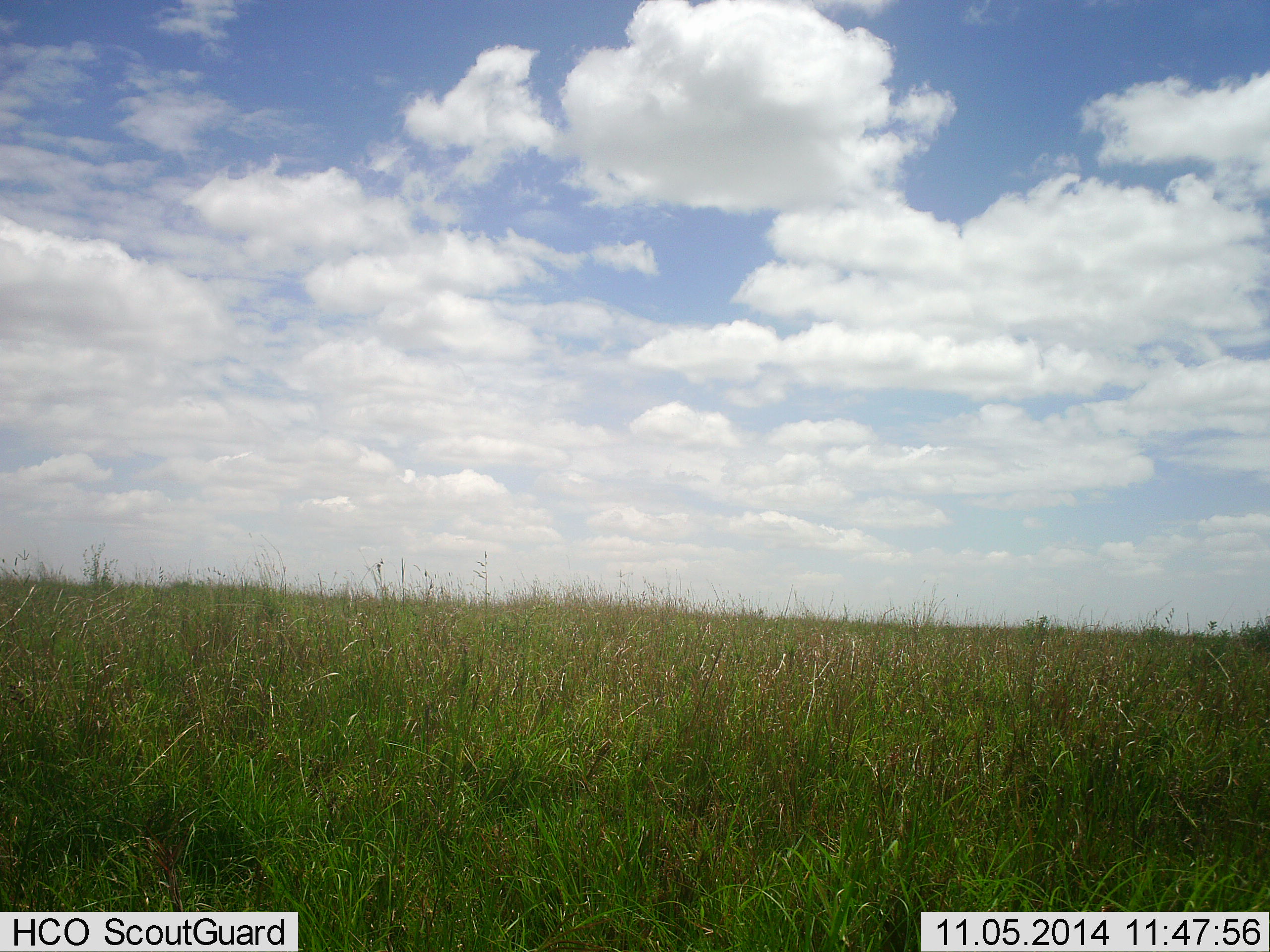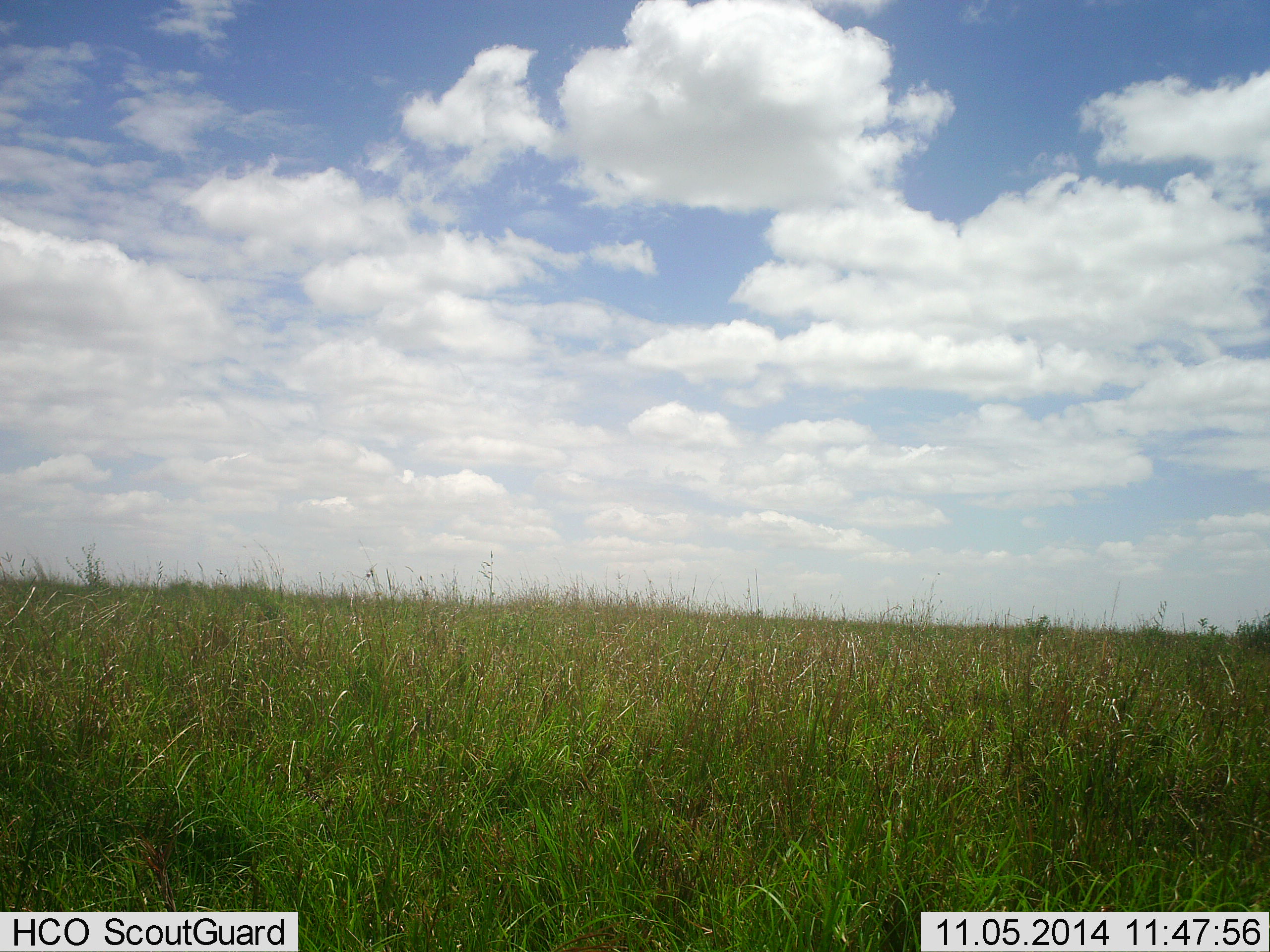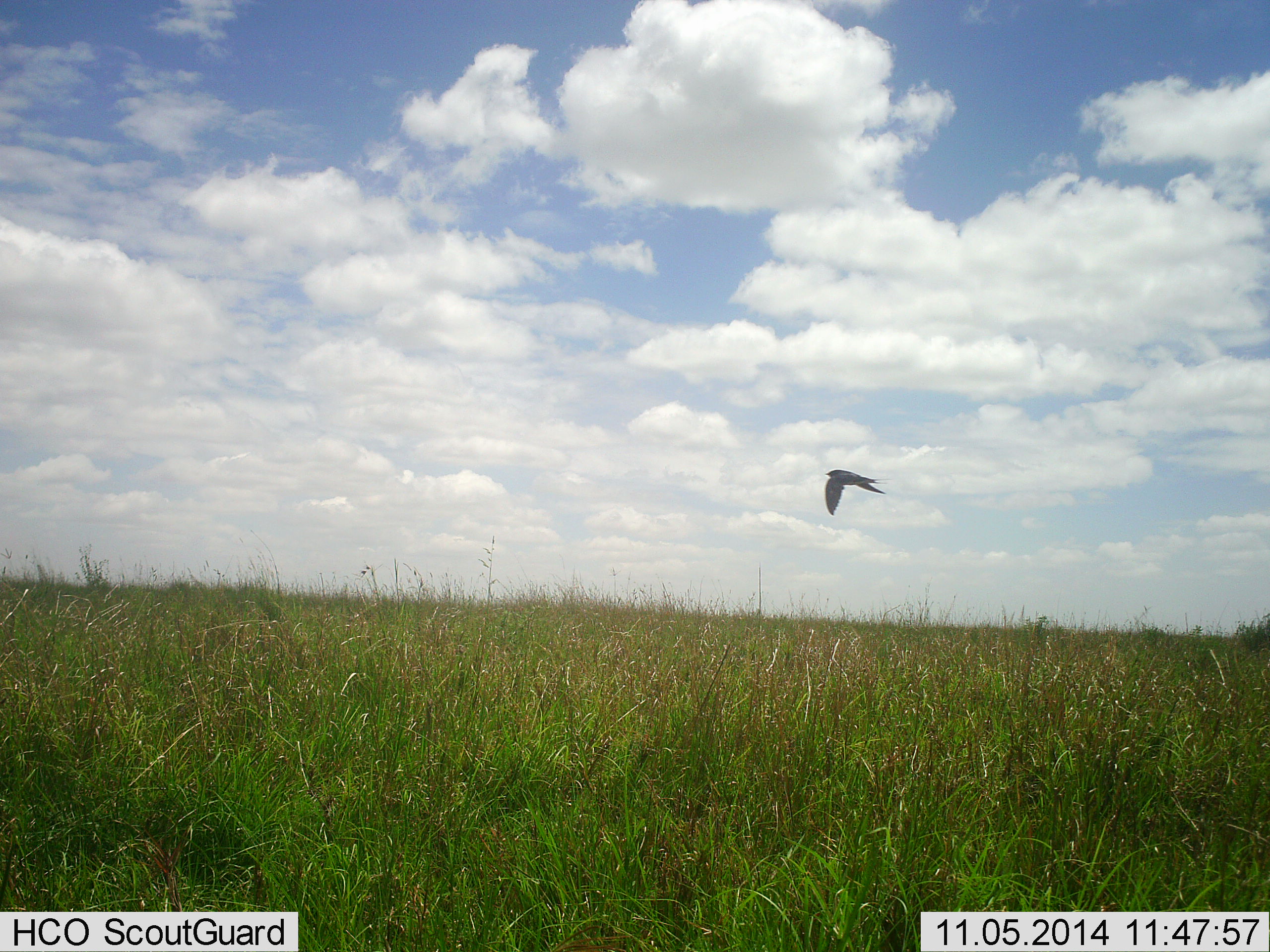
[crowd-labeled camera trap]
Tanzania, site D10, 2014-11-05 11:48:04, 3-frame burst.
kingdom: Animalia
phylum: Chordata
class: Aves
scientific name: Aves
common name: bird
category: otherbird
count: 1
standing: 0%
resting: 0%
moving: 100%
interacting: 0%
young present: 0%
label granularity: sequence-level